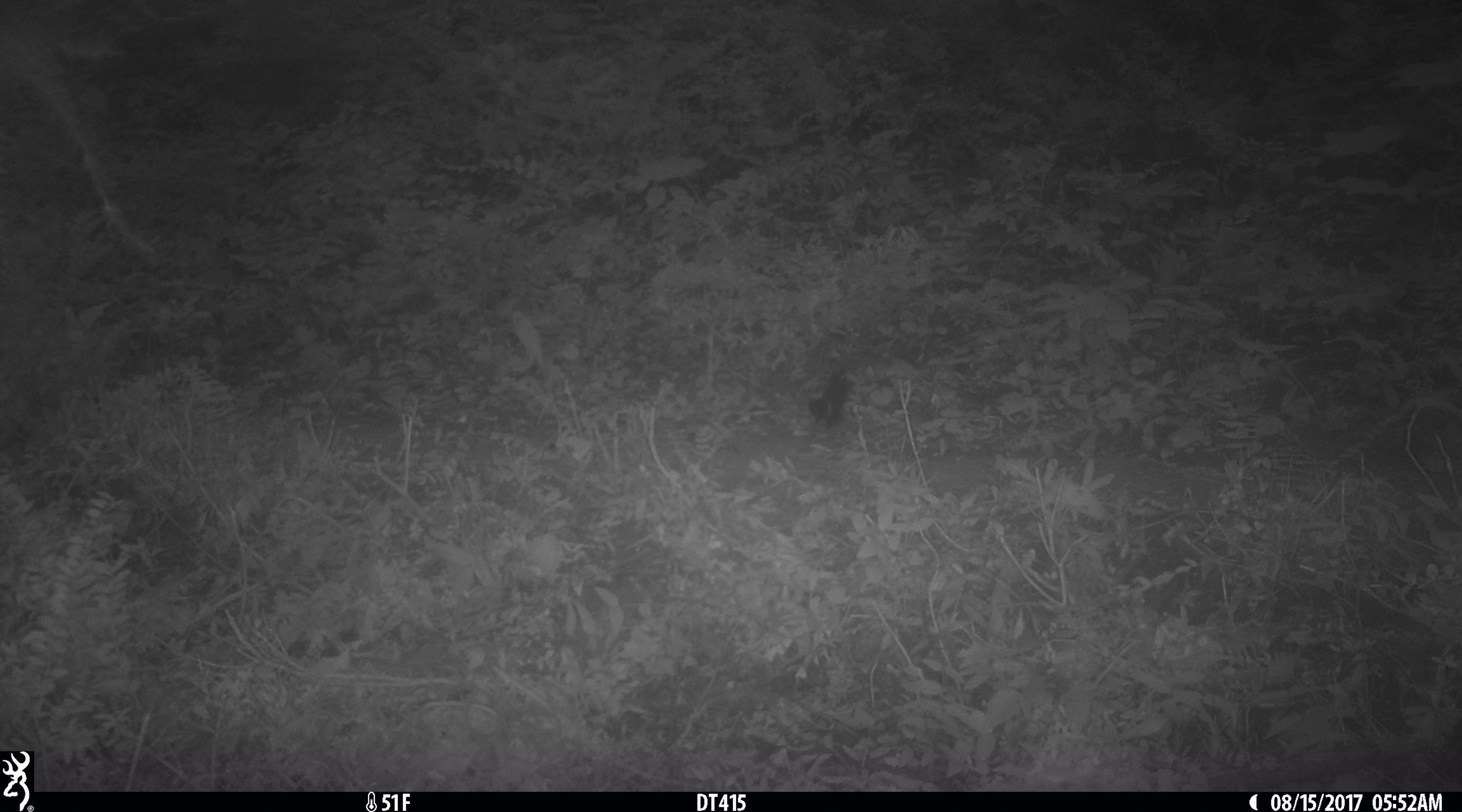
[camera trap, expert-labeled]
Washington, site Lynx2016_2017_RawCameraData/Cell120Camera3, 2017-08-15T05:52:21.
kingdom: Animalia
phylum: Chordata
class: Mammalia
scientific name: Mammalia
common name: small mammal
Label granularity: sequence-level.